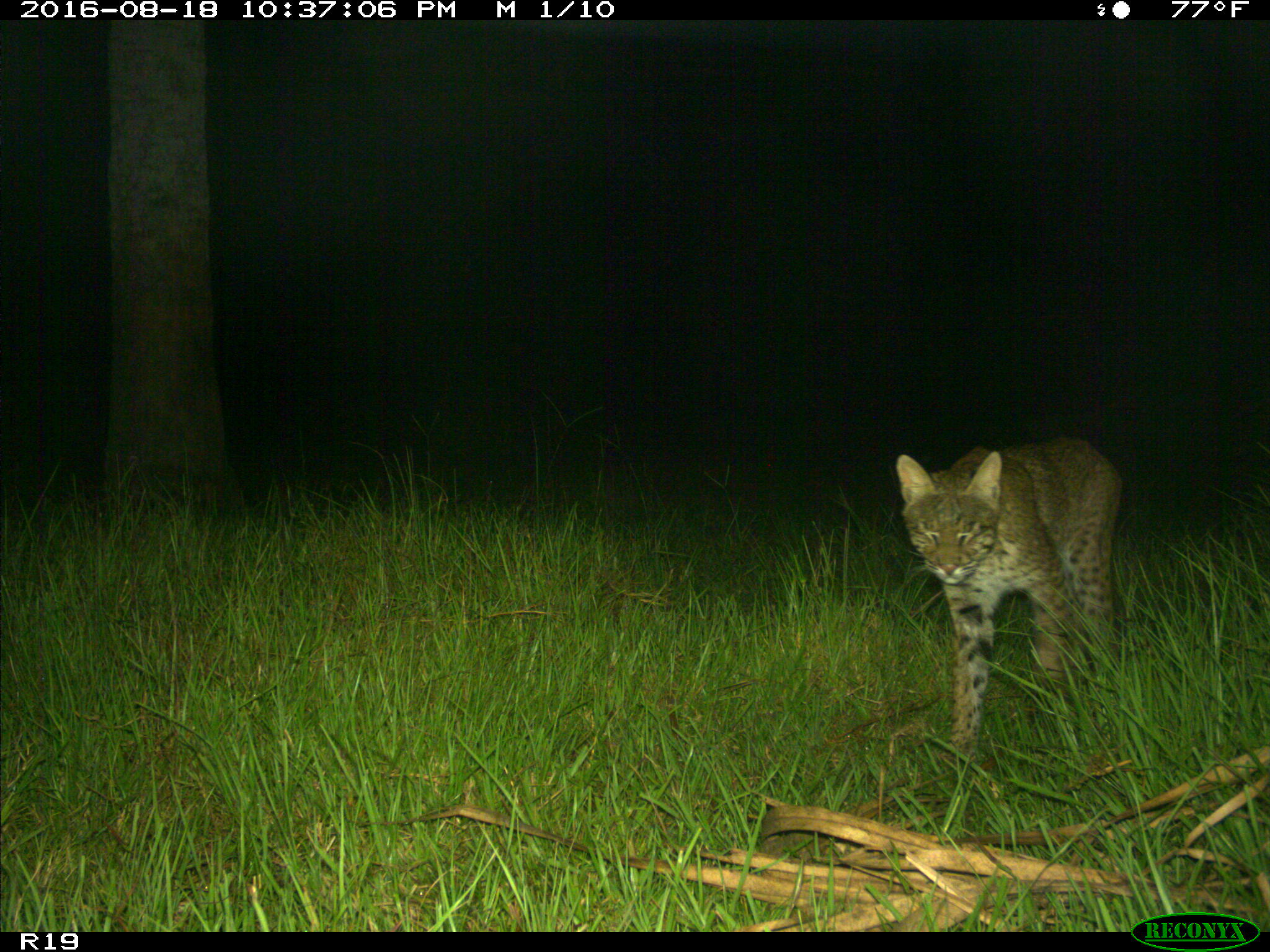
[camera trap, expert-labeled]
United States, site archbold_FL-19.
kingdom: Animalia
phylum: Chordata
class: Mammalia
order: Carnivora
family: Felidae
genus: Lynx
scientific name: Lynx rufus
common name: bobcat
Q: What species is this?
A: Lynx rufus (bobcat).